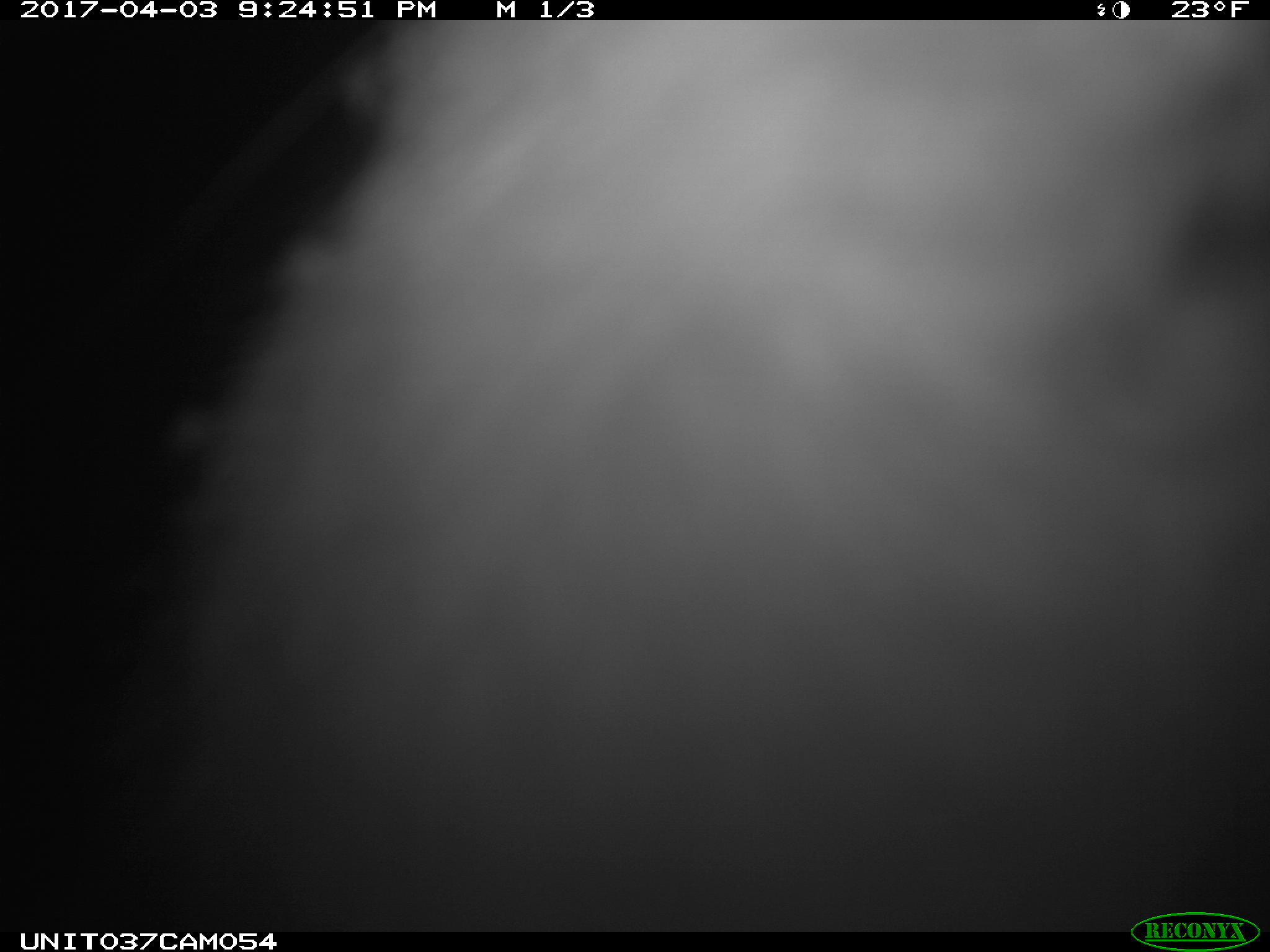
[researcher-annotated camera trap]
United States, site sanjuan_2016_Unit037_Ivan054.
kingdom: Animalia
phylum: Chordata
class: Mammalia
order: Lagomorpha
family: Leporidae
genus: Lepus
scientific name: Lepus americanus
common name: snowshoe hare